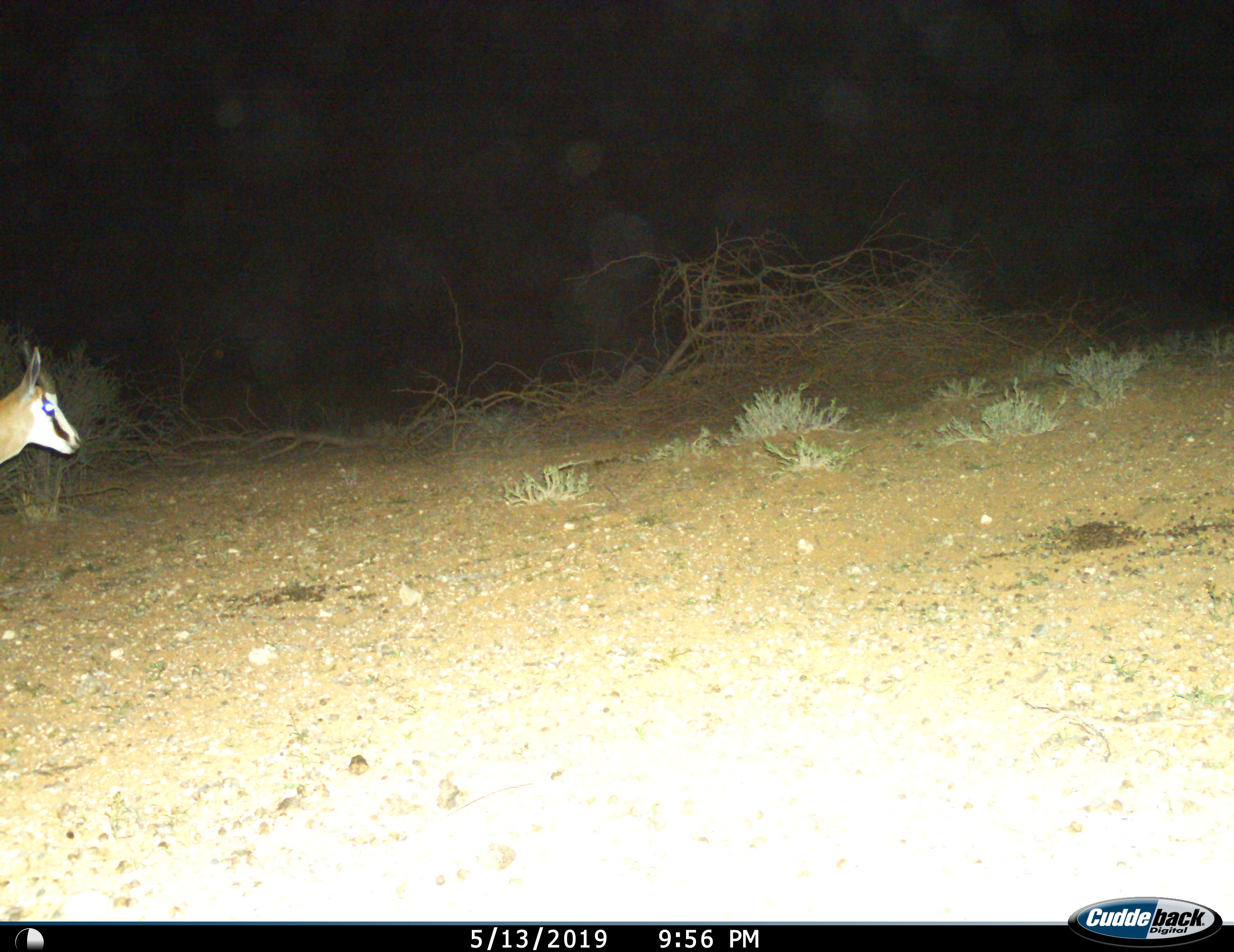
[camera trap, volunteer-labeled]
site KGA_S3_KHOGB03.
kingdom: Animalia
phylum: Chordata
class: Mammalia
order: Artiodactyla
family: Bovidae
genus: Antidorcas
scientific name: Antidorcas marsupialis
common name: springbok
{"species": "springbok (Antidorcas marsupialis)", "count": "1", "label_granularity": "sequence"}